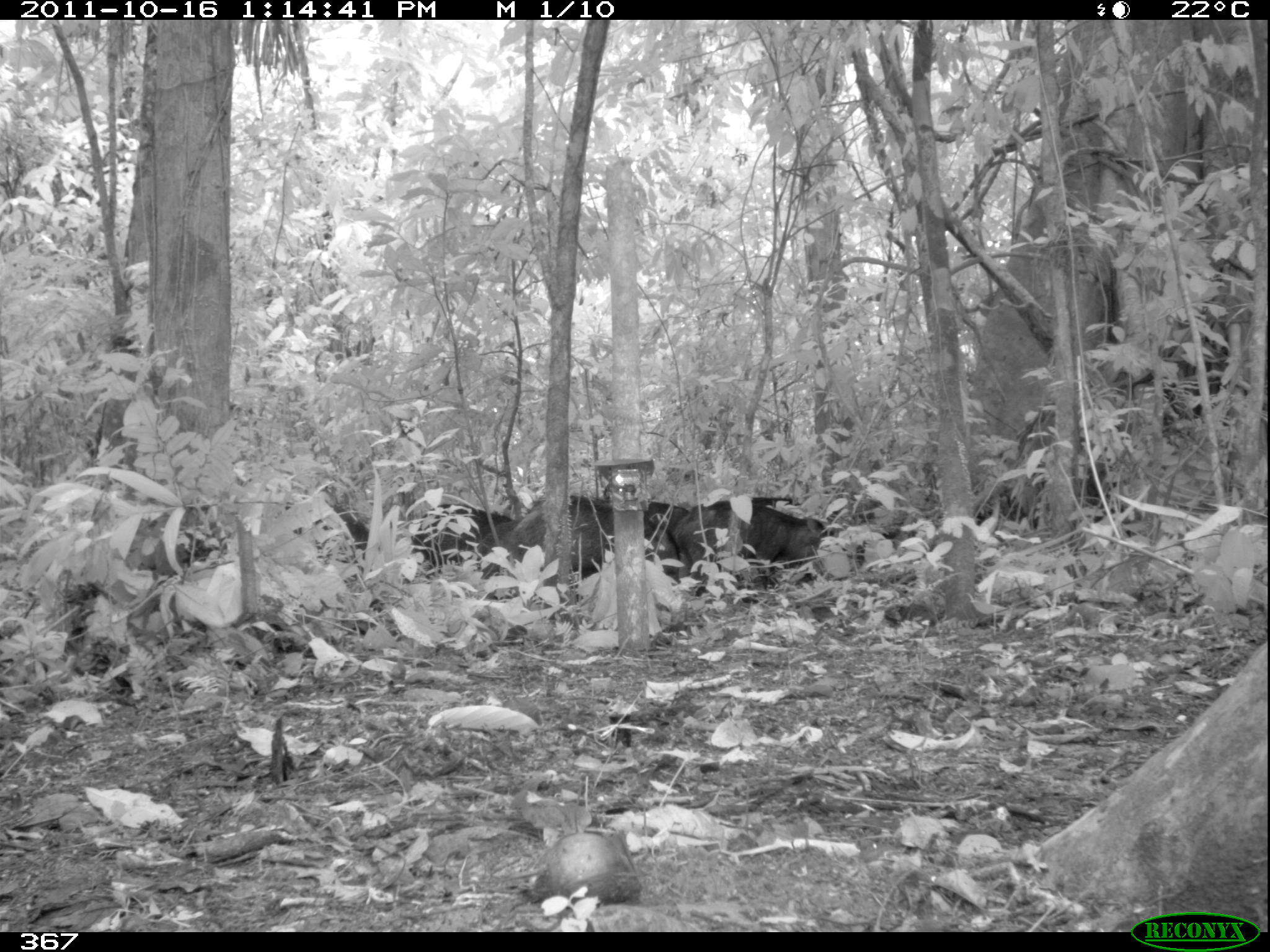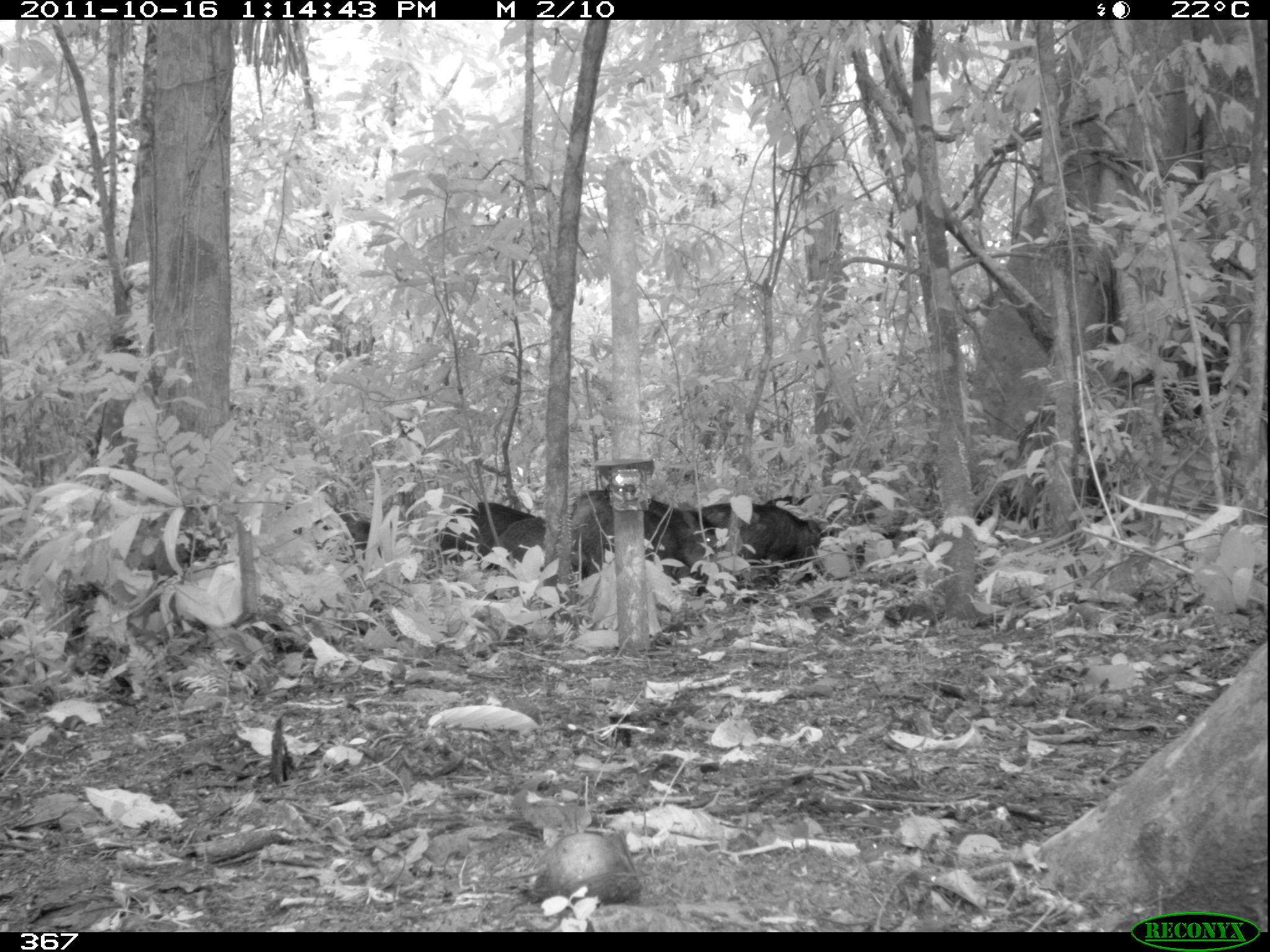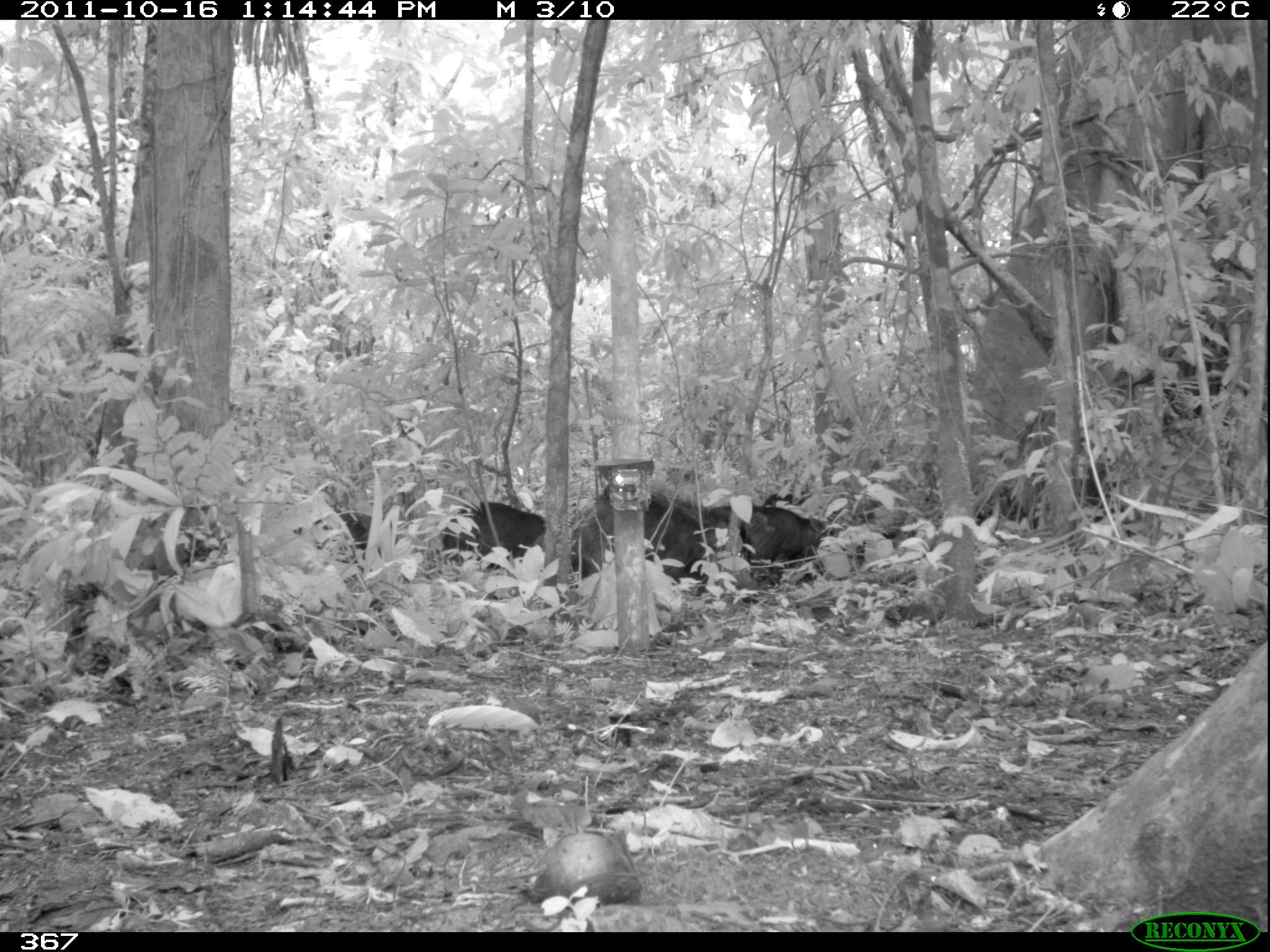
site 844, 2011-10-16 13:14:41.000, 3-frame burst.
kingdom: Animalia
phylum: Chordata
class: Mammalia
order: Artiodactyla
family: Tayassuidae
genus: Tayassu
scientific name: Tayassu pecari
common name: white-lipped peccary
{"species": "Tayassu pecari (white-lipped peccary)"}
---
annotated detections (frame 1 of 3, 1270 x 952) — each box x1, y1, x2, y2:
tayassu pecari: 509, 494, 677, 584; 671, 501, 831, 593; 716, 498, 812, 571; 413, 503, 507, 564; 478, 517, 545, 589; 643, 501, 696, 561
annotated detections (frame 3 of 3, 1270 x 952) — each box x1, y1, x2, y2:
tayassu pecari: 575, 494, 753, 609; 709, 502, 824, 559; 442, 500, 544, 562; 697, 490, 800, 527; 338, 505, 380, 549